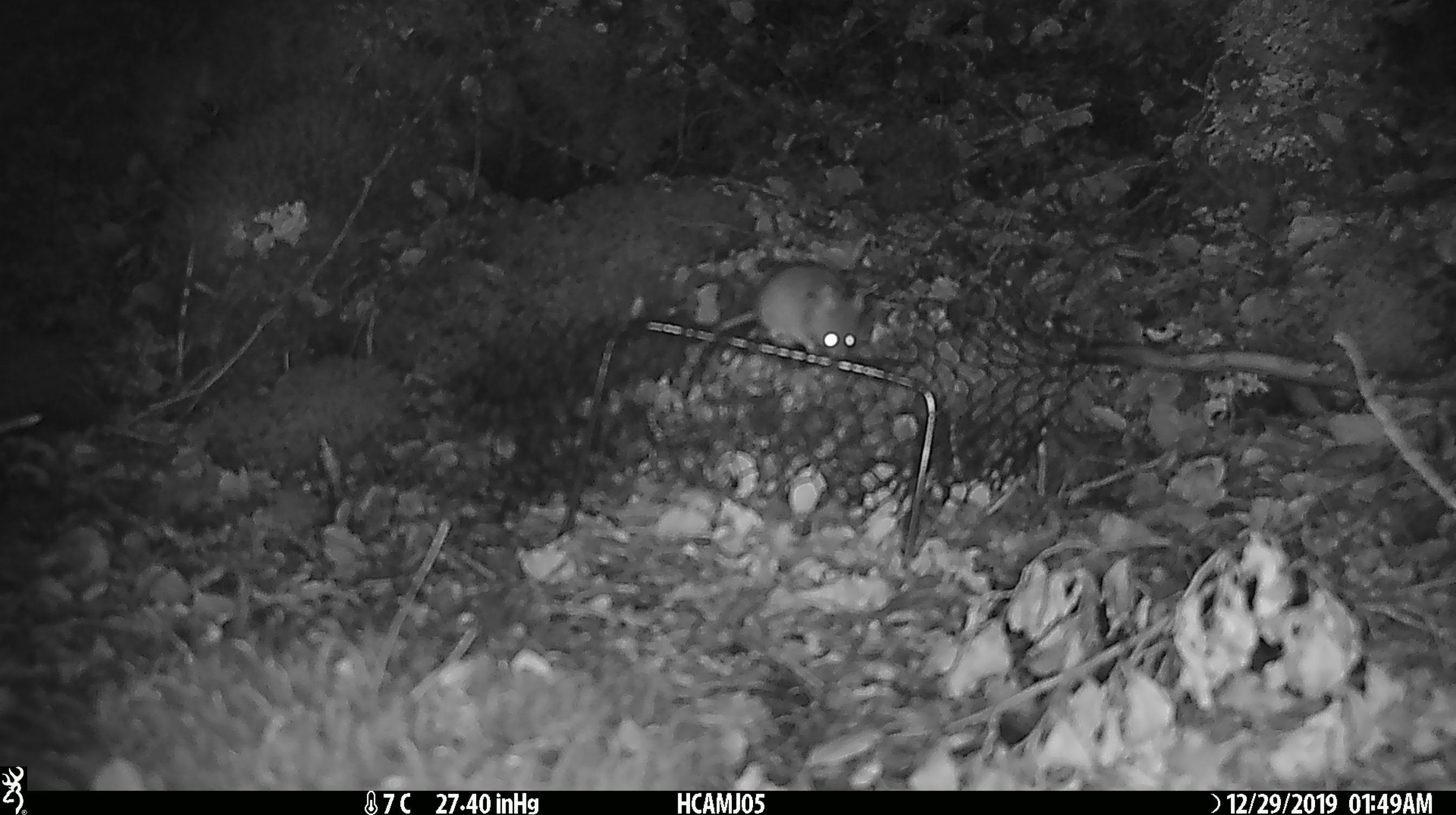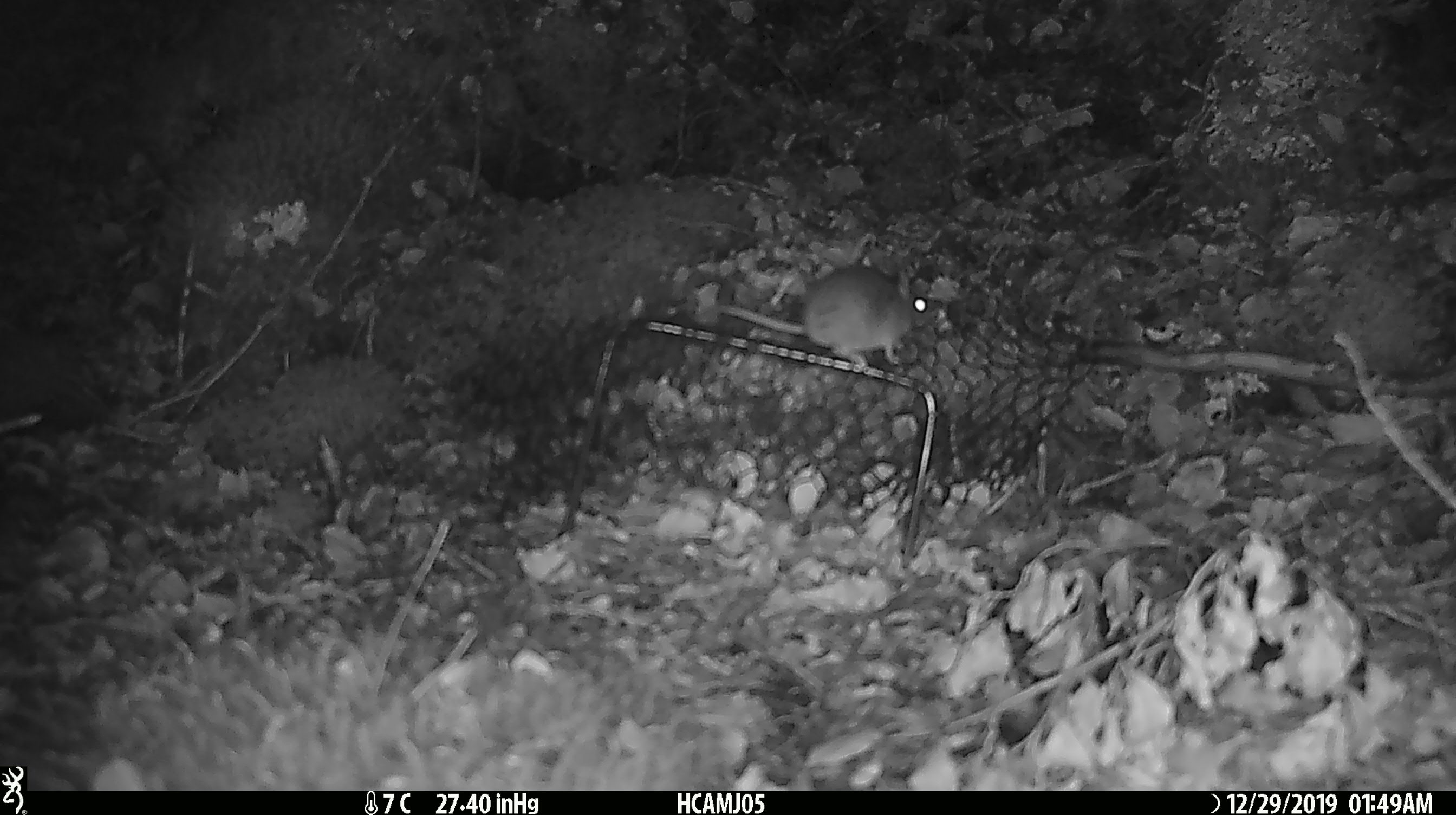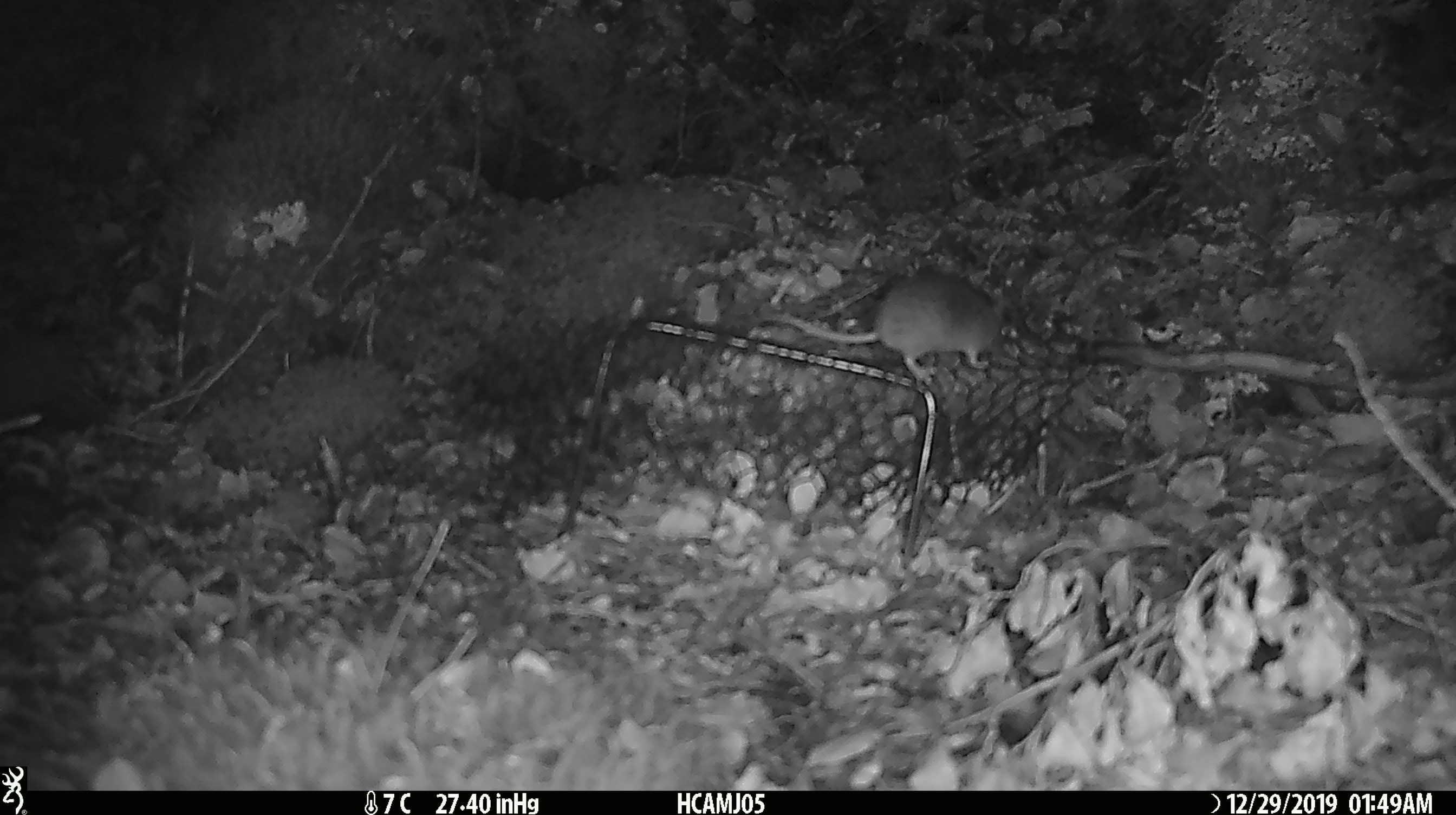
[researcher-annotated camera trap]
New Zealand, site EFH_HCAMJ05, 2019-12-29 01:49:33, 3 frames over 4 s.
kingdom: Animalia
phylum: Chordata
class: Mammalia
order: Rodentia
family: Muridae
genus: Mus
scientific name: Mus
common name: mouse